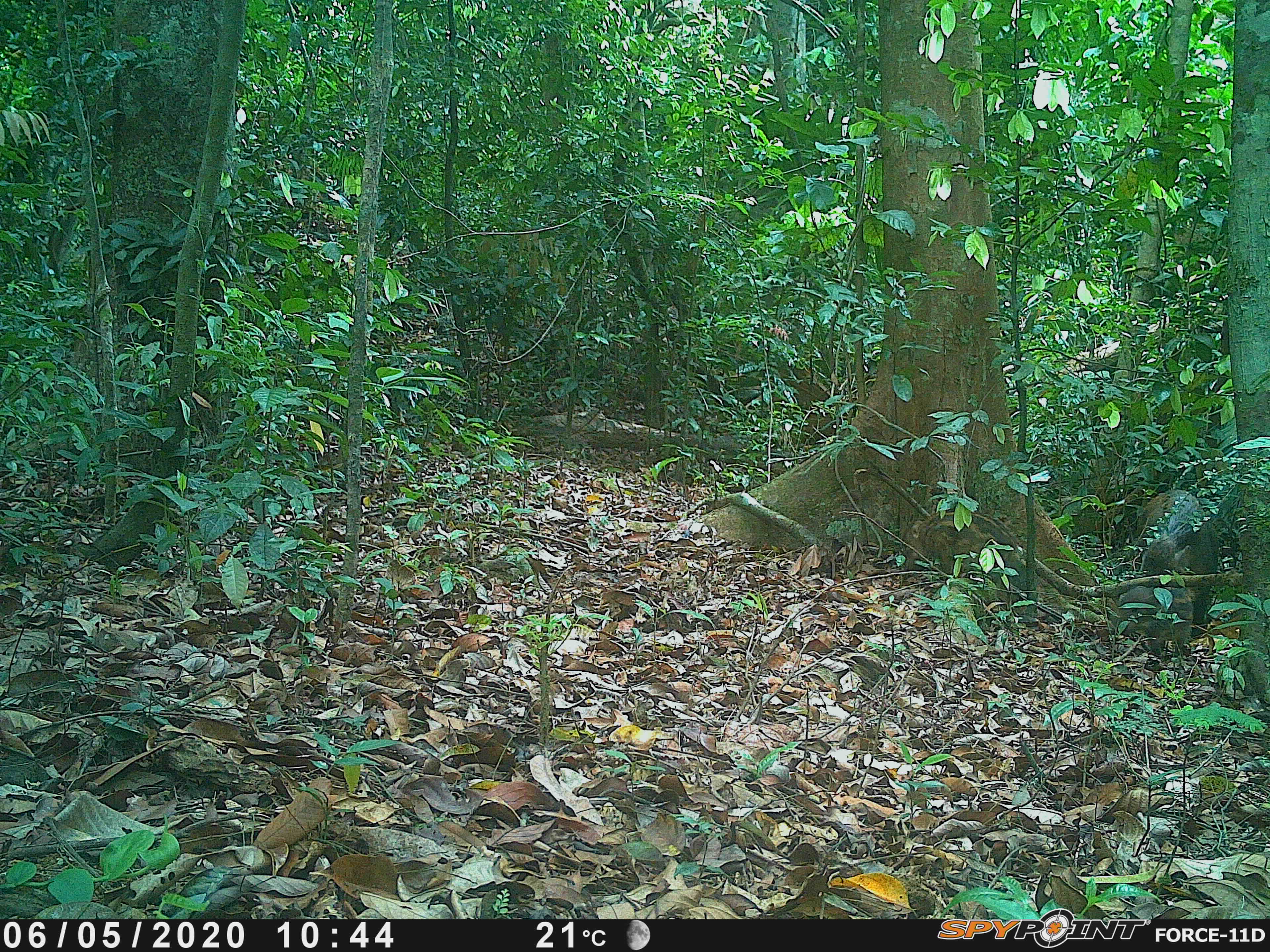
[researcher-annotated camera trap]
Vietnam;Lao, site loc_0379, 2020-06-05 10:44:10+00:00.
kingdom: Animalia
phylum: Chordata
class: Mammalia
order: Artiodactyla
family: Suidae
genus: Sus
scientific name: Sus scrofa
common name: eurasian wild pig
Eurasian wild pig (Sus scrofa). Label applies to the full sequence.